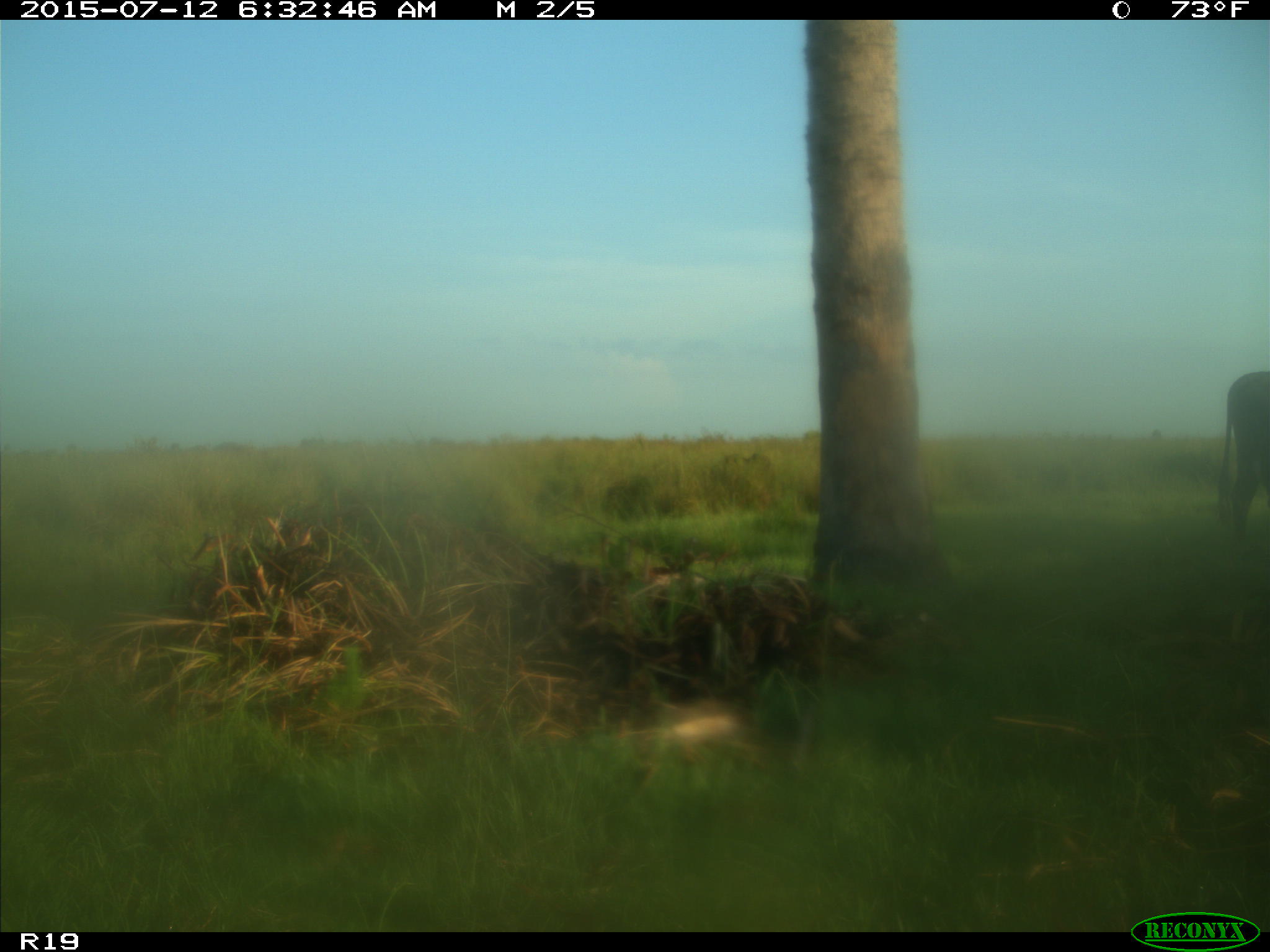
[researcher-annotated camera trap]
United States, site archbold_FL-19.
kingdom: Animalia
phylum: Chordata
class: Mammalia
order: Artiodactyla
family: Bovidae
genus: Bos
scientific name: Bos taurus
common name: domestic cow